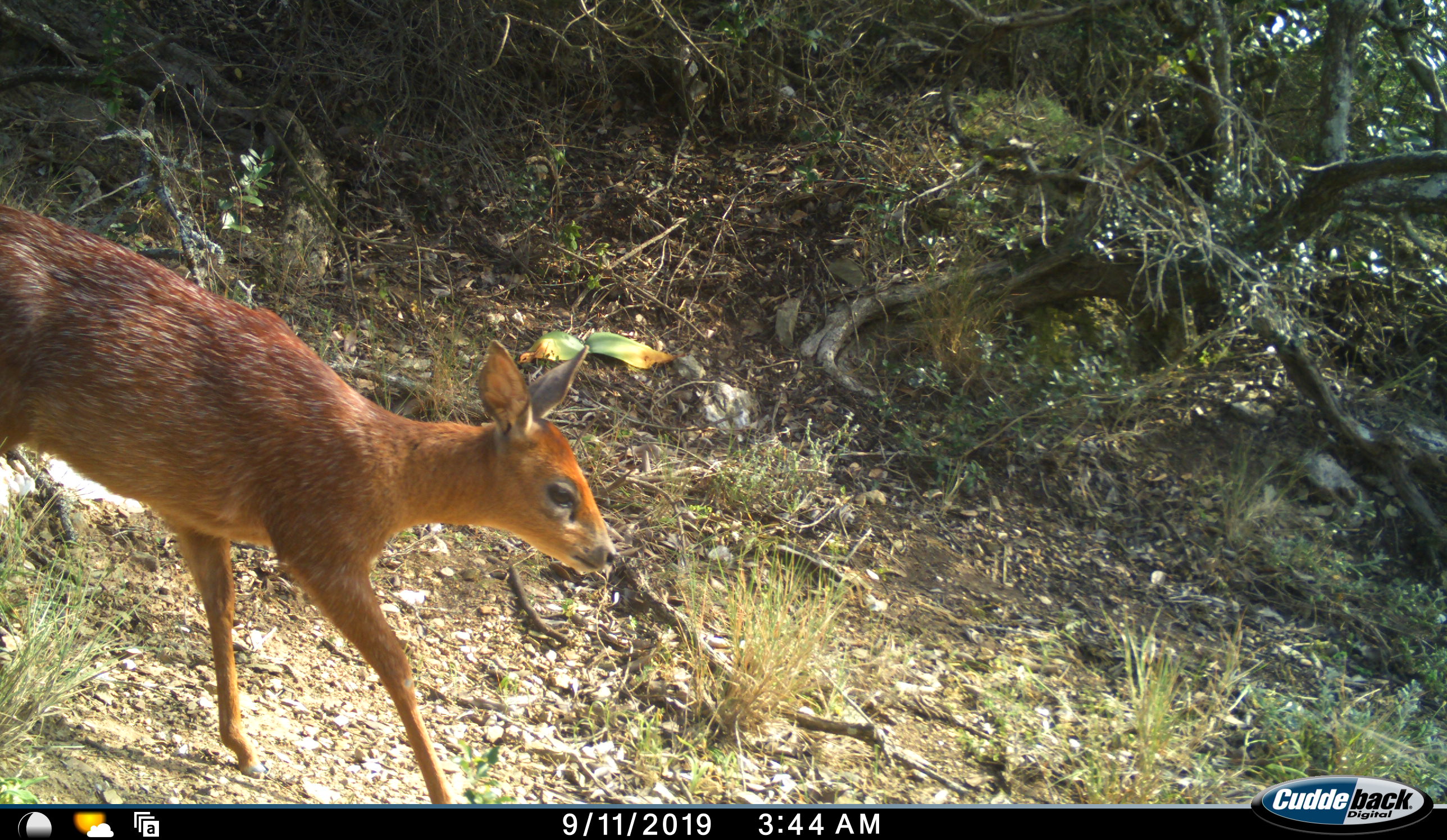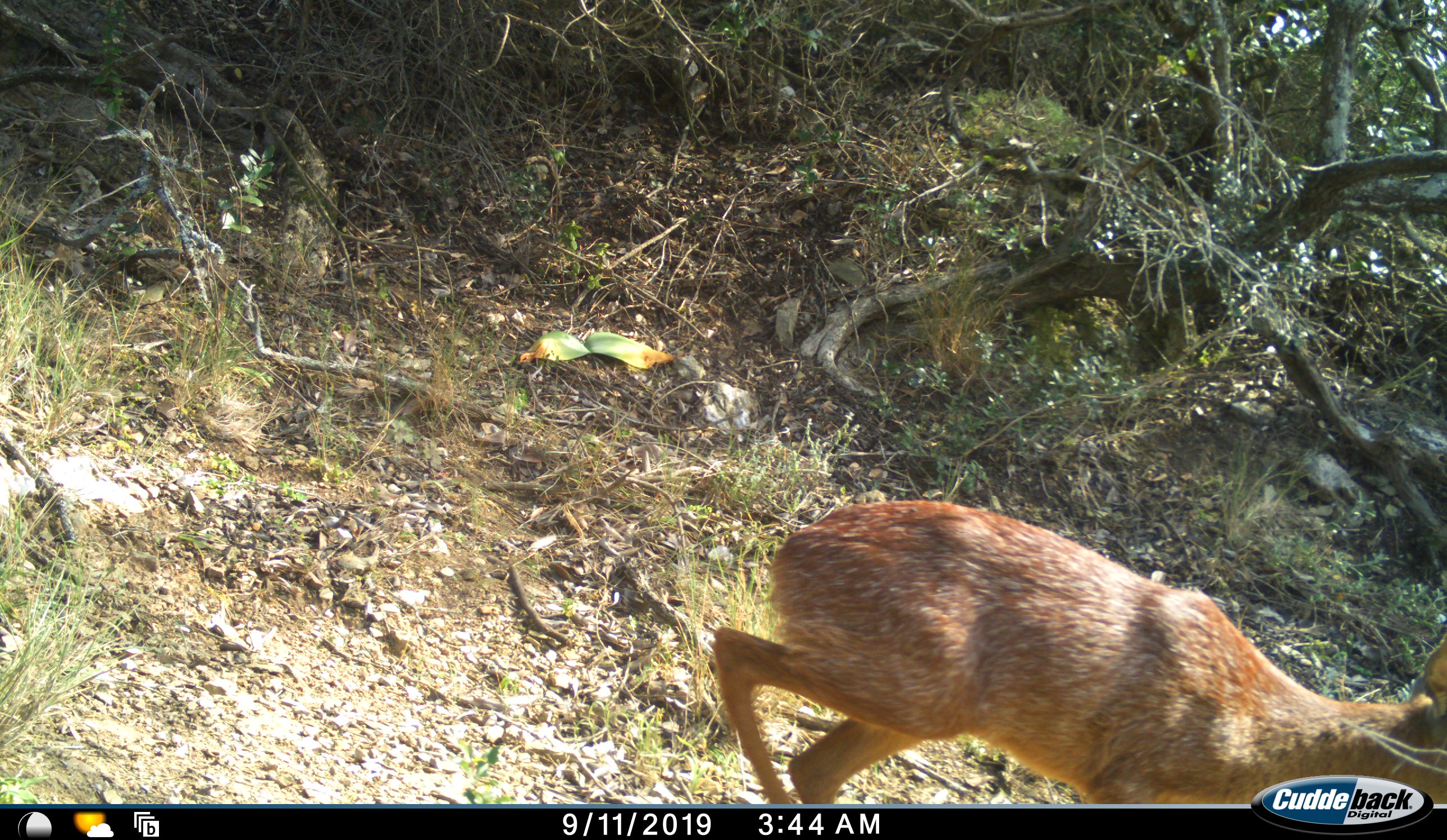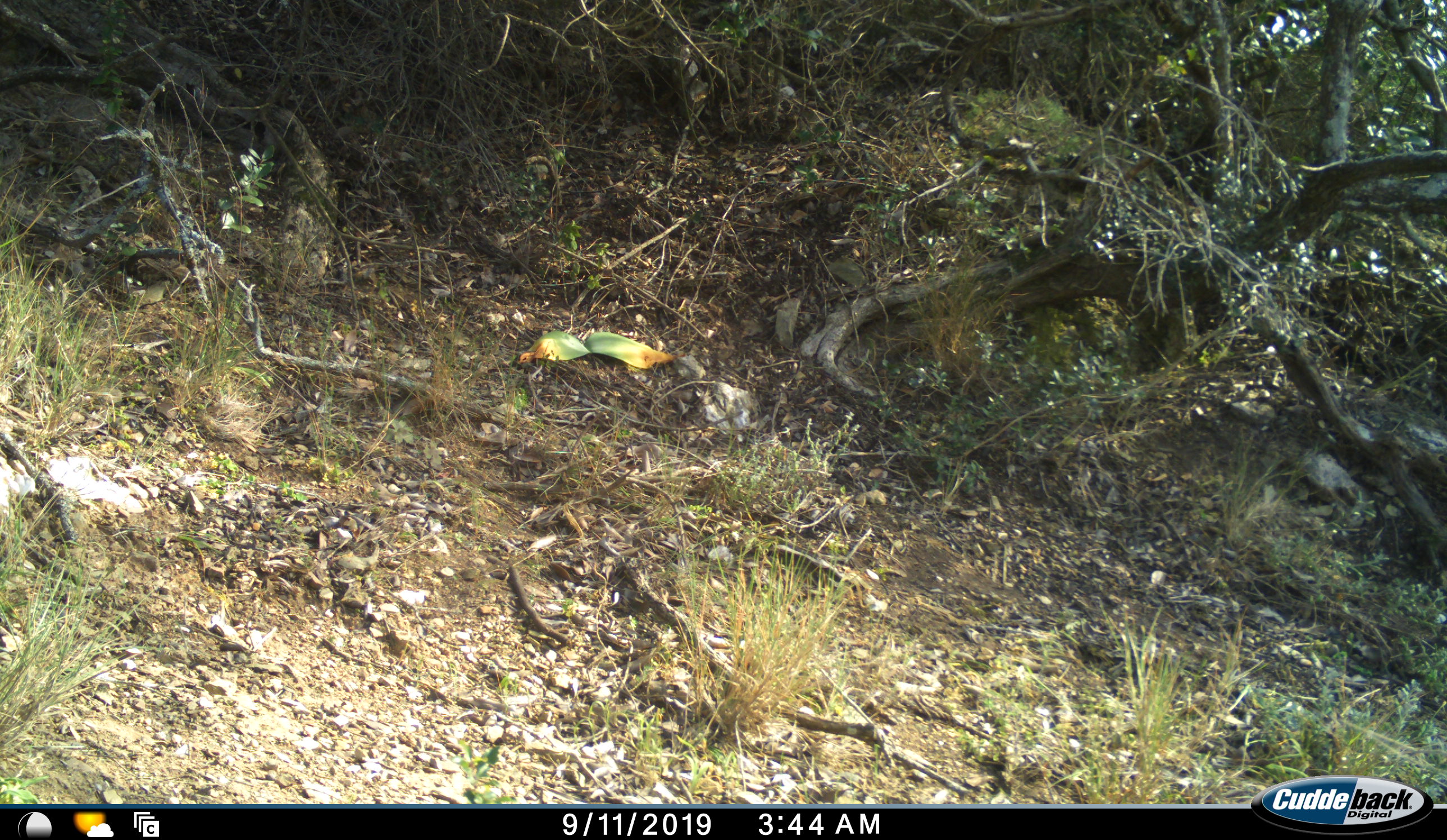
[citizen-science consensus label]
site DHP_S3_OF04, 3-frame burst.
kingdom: Animalia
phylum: Chordata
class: Mammalia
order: Artiodactyla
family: Bovidae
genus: Raphicerus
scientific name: Raphicerus melanotis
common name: grysbok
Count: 1.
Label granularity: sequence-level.